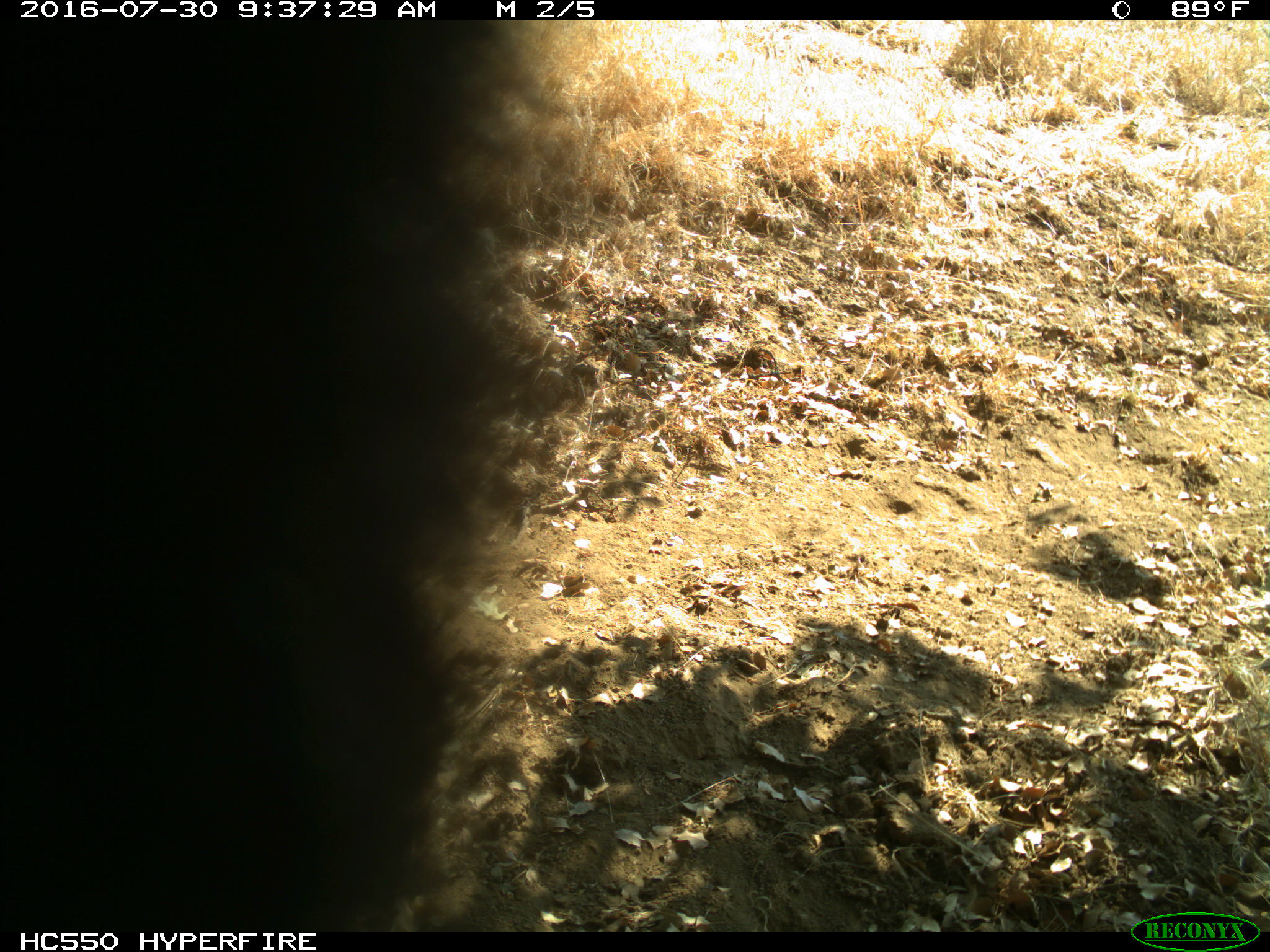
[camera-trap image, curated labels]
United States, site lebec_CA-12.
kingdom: Animalia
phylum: Chordata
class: Mammalia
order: Carnivora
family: Ursidae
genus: Ursus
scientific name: Ursus americanus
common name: american black bear